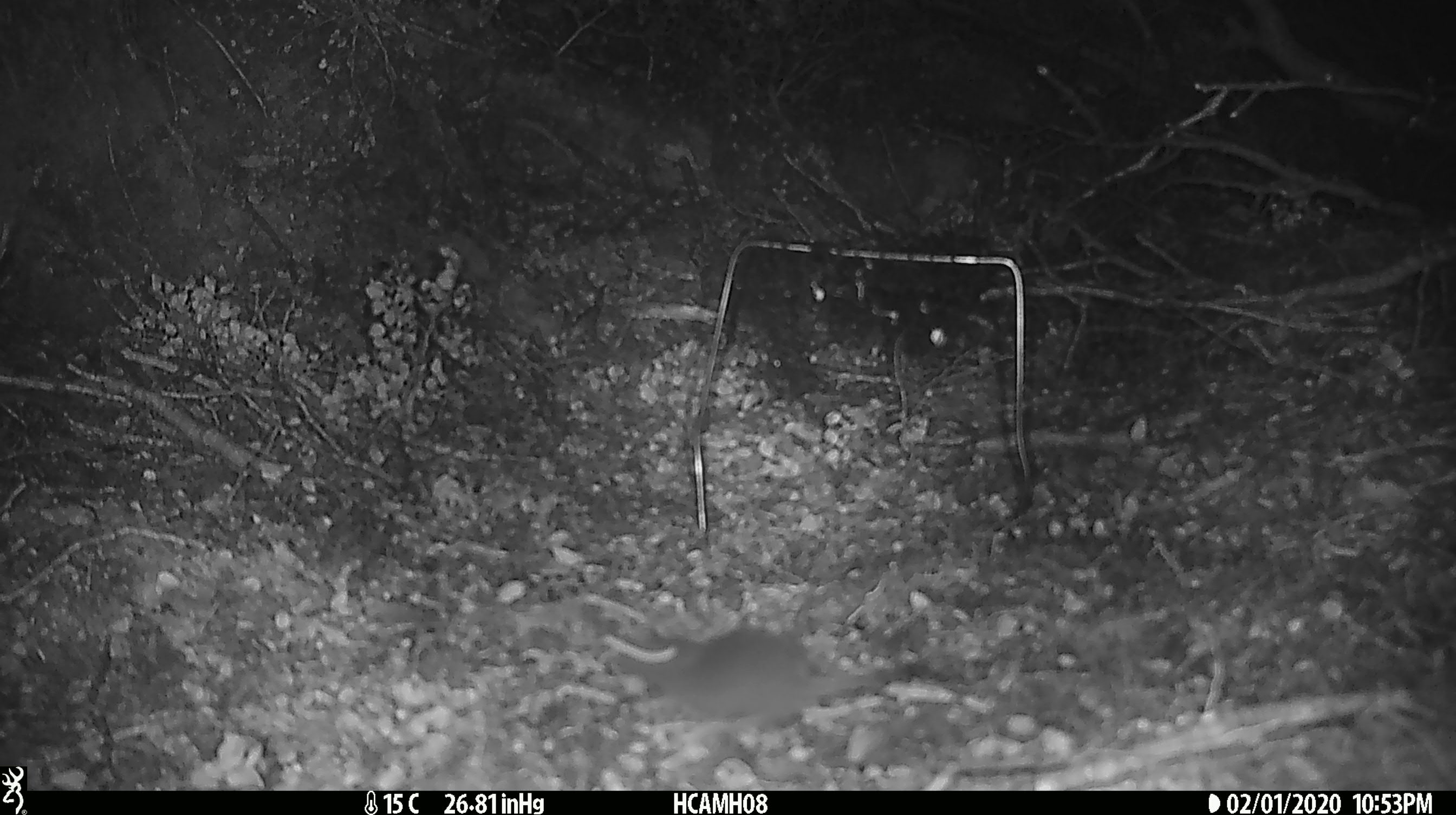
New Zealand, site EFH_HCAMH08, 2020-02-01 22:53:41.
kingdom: Animalia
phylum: Chordata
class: Mammalia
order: Rodentia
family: Muridae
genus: Mus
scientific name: Mus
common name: mouse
Mouse (Mus).